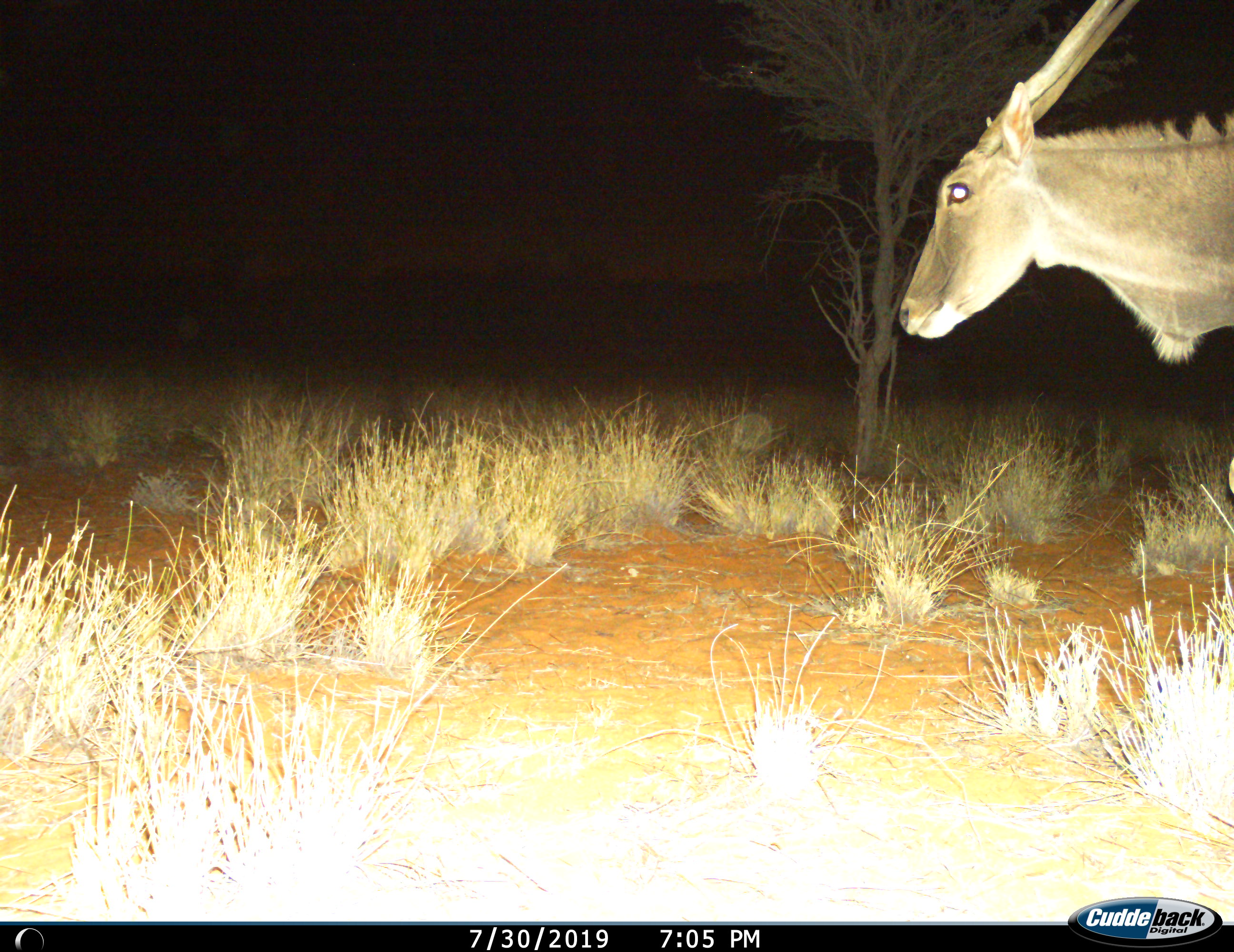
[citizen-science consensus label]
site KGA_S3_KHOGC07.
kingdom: Animalia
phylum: Chordata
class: Mammalia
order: Artiodactyla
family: Bovidae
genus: Tragelaphus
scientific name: Tragelaphus oryx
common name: eland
Eland (Tragelaphus oryx), count 1. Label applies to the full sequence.